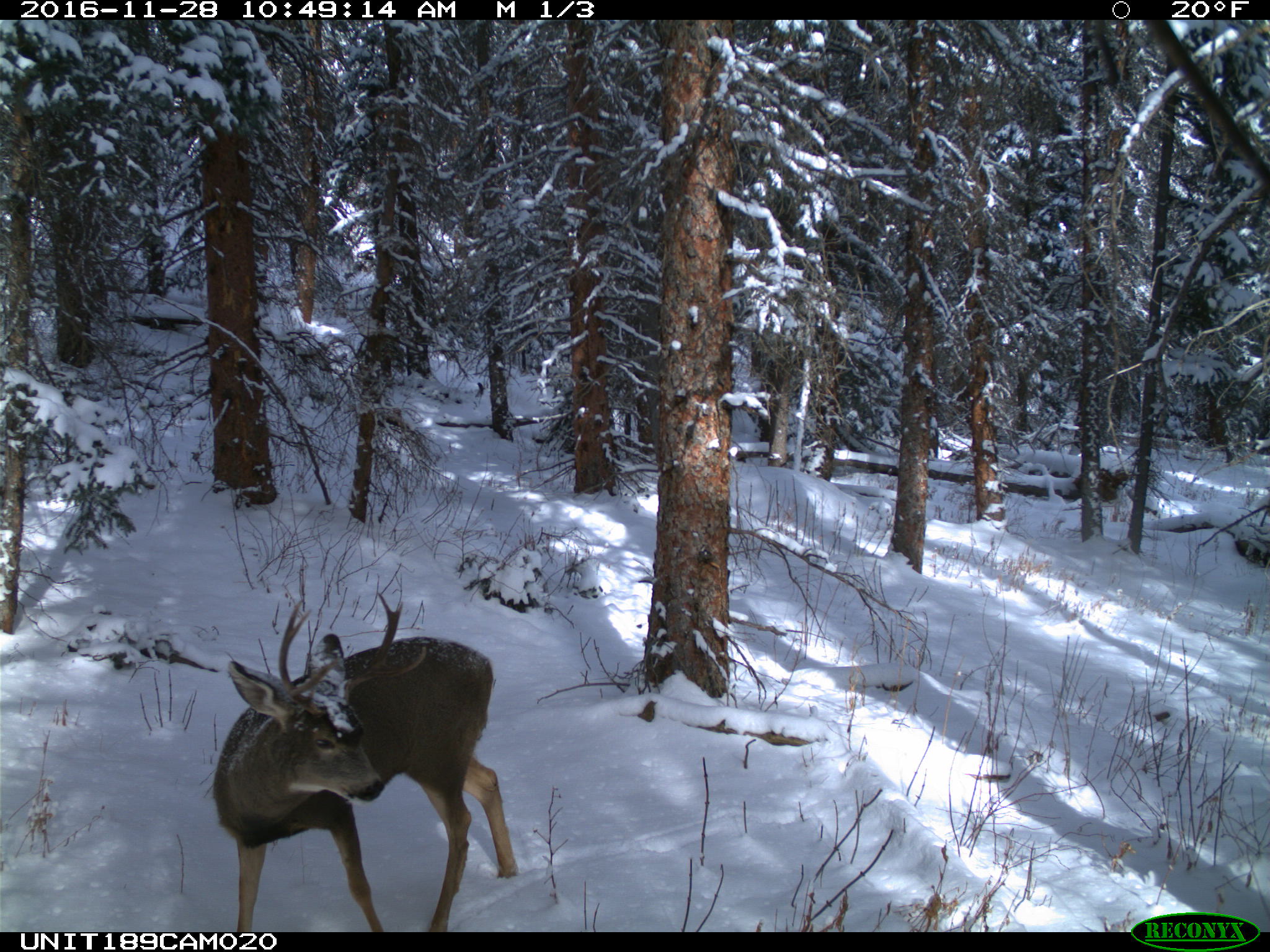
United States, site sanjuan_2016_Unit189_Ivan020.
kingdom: Animalia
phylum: Chordata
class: Mammalia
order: Artiodactyla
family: Cervidae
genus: Odocoileus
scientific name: Odocoileus hemionus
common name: mule deer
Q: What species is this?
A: Odocoileus hemionus (mule deer).